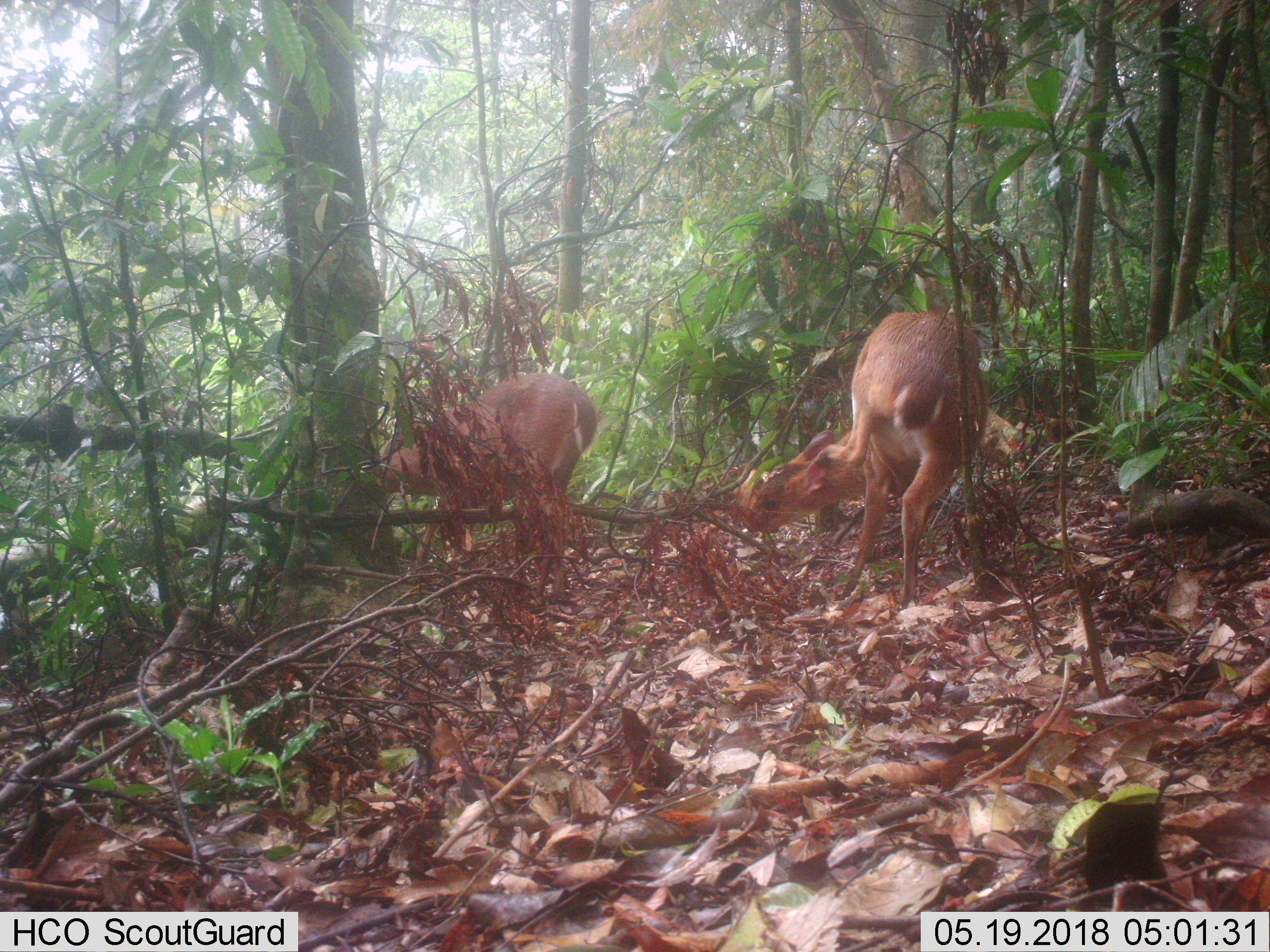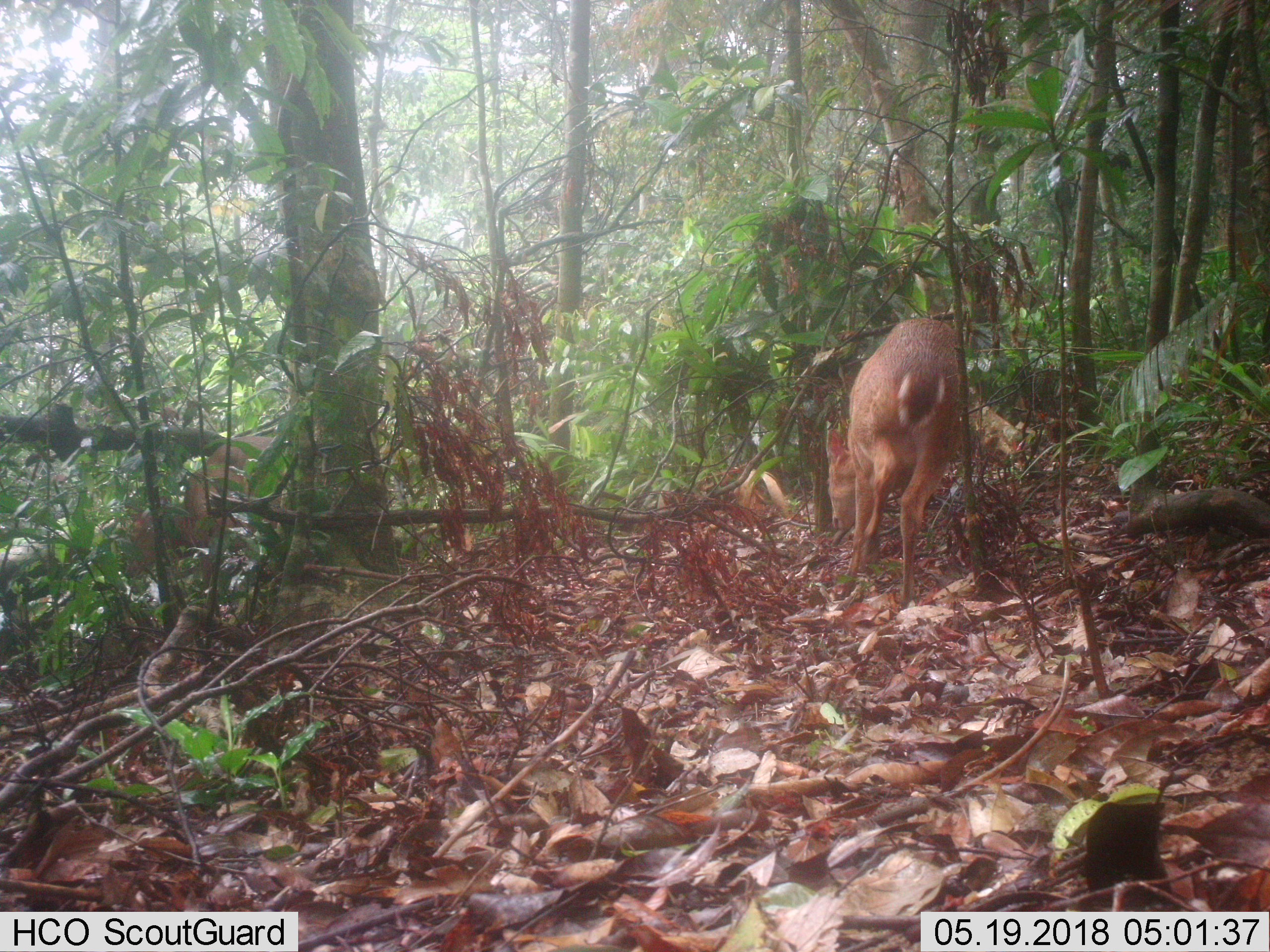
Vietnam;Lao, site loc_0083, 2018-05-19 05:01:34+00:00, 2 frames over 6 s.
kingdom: Animalia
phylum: Chordata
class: Mammalia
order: Artiodactyla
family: Cervidae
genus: Muntiacus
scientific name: Muntiacus vuquangensis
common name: large-antlered muntjac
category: large antlered muntjac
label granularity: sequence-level